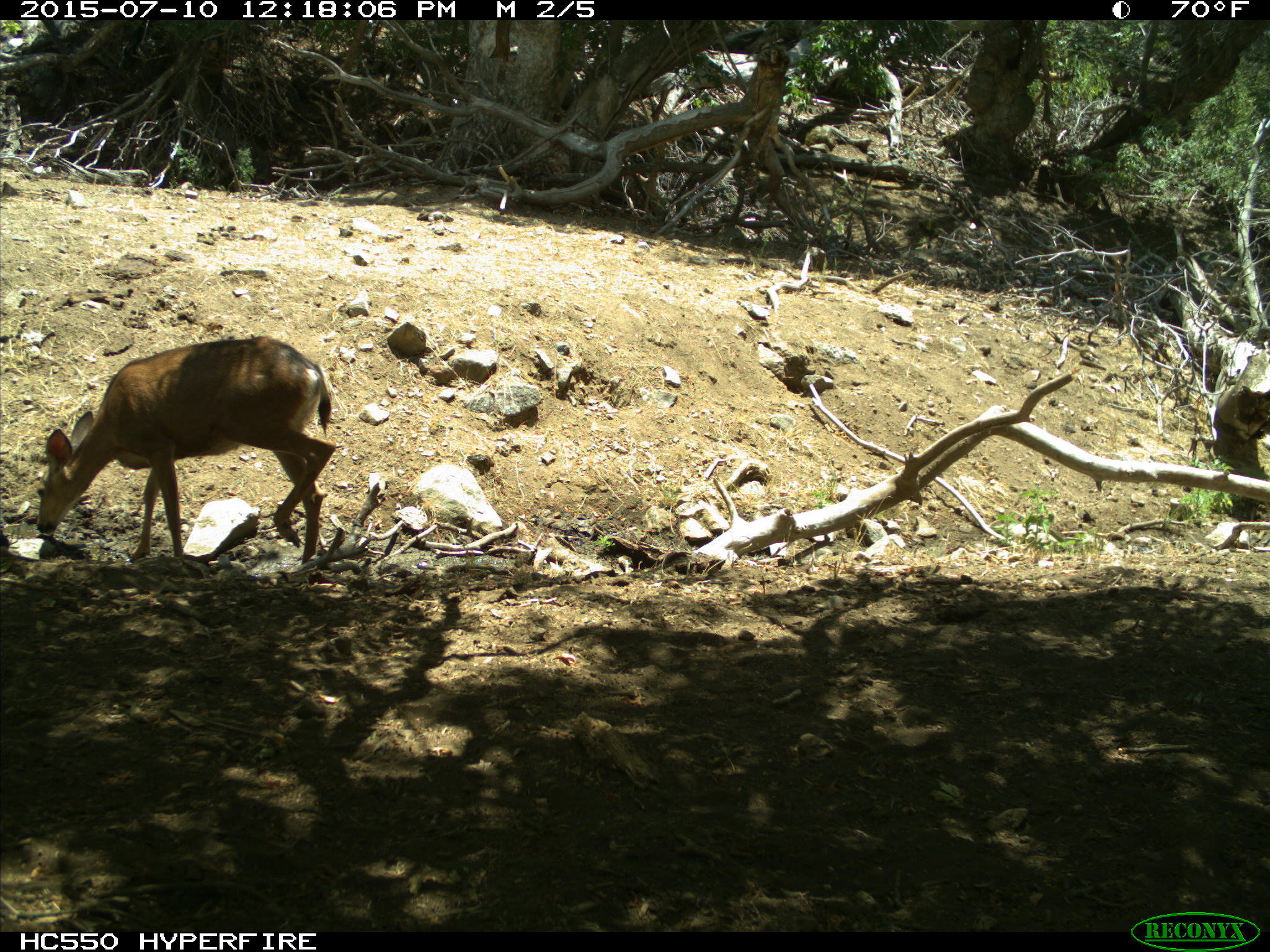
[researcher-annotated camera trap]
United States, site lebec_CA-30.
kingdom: Animalia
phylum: Chordata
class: Mammalia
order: Artiodactyla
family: Cervidae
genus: Odocoileus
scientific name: Odocoileus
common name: deer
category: unidentified deer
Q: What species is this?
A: Unidentified deer (deer) (Odocoileus).